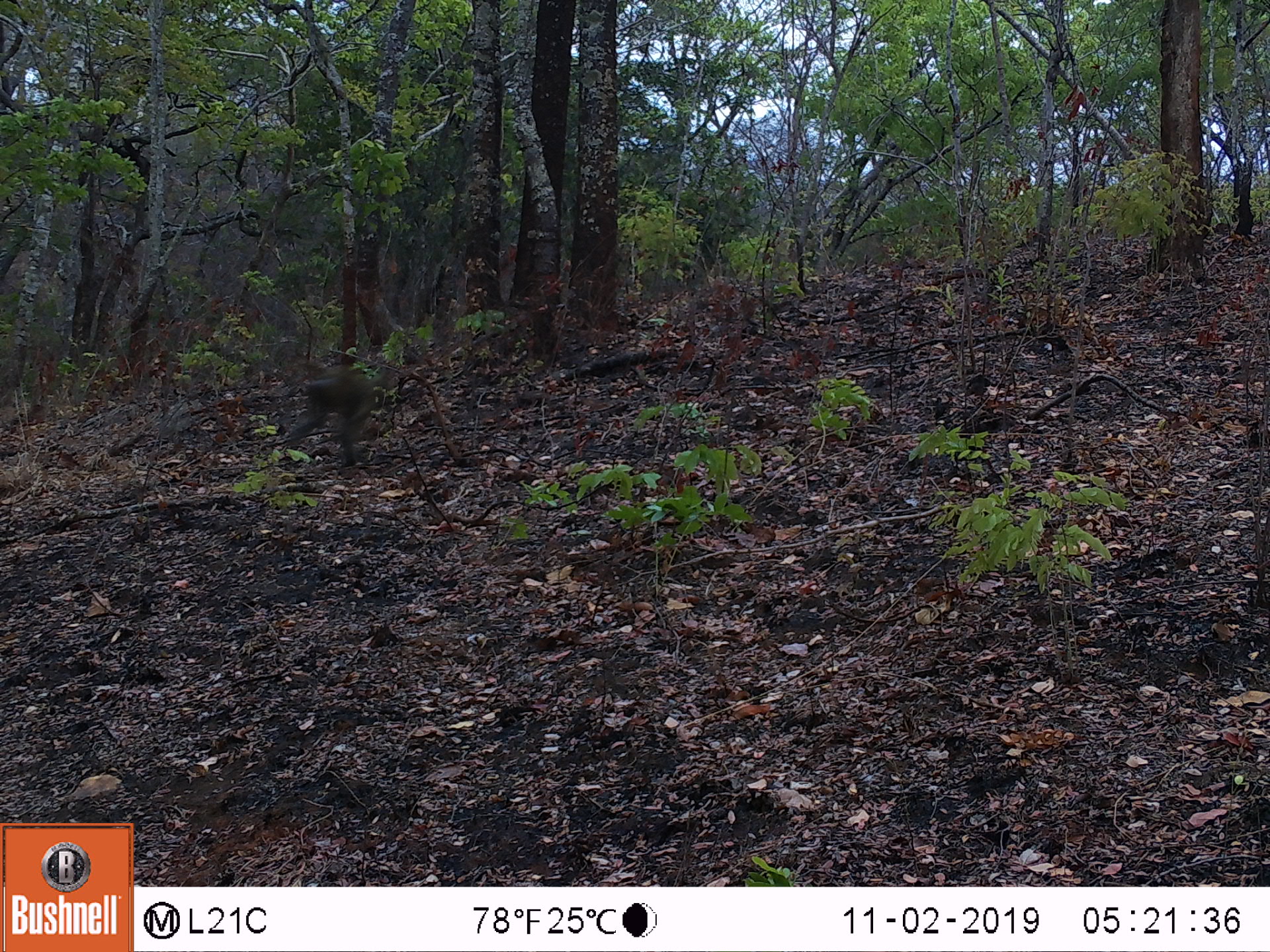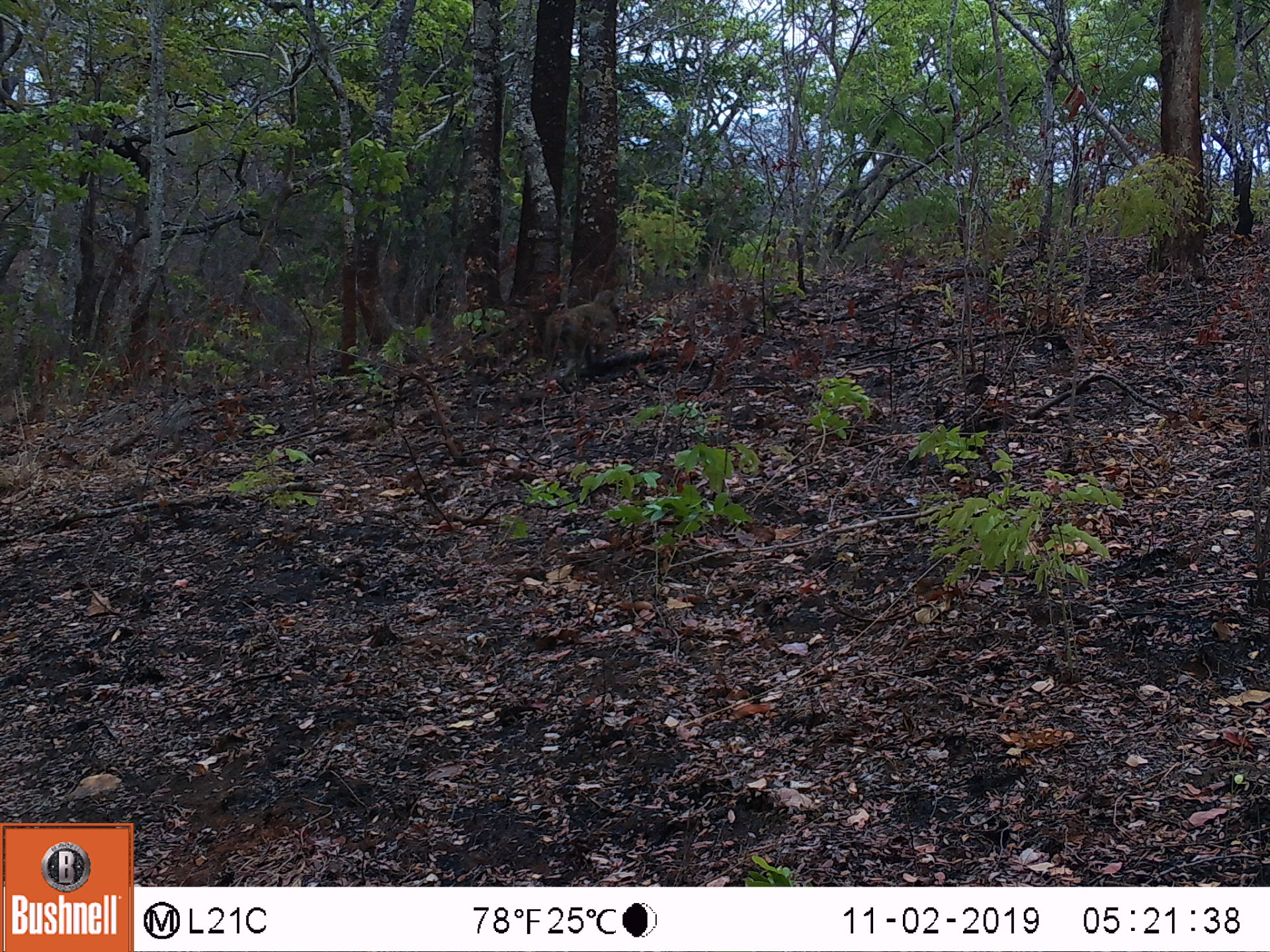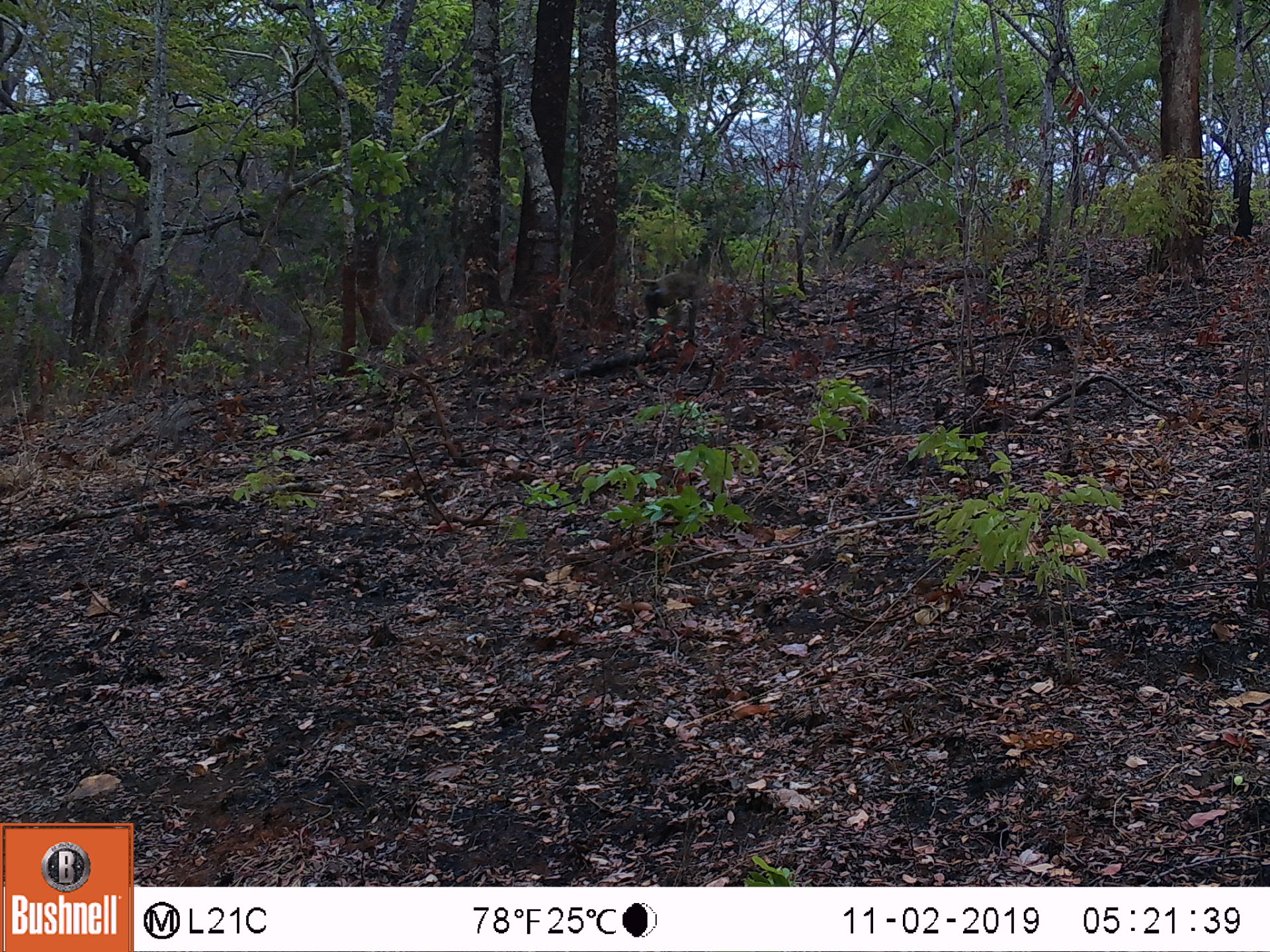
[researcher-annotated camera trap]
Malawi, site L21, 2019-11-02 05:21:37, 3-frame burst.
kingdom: Animalia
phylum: Chordata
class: Mammalia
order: Primates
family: Cercopithecidae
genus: Papio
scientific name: Papio cynocephalus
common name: yellow baboon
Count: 1.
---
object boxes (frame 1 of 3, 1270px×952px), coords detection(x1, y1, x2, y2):
yellow baboon: detection(244, 348, 396, 464)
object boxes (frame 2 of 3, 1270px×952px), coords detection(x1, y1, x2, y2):
yellow baboon: detection(533, 284, 622, 382)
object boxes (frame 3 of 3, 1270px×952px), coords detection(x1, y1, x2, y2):
yellow baboon: detection(629, 261, 708, 346)